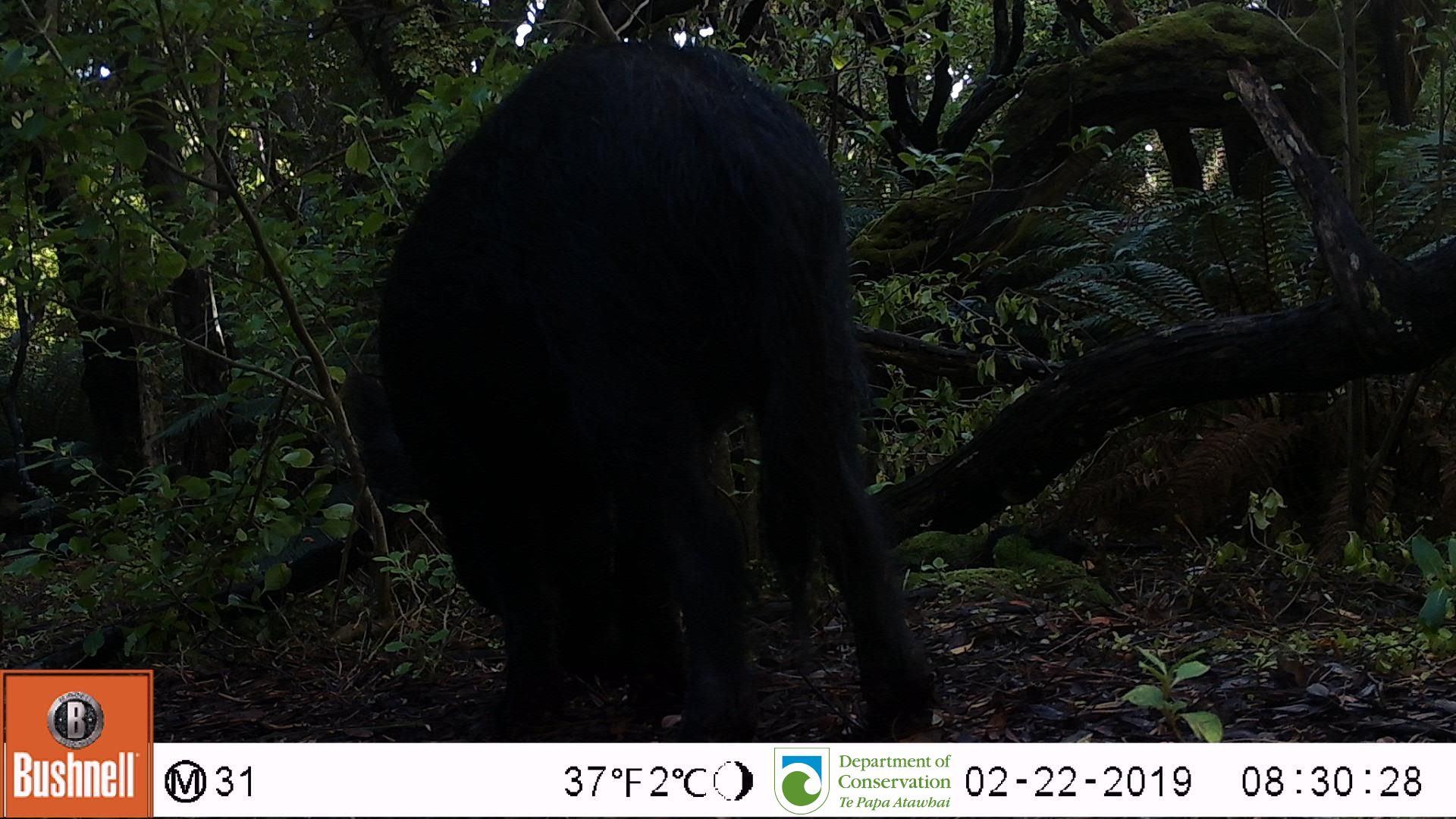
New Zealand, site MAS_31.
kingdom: Animalia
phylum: Chordata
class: Mammalia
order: Artiodactyla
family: Suidae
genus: Sus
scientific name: Sus scrofa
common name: pig